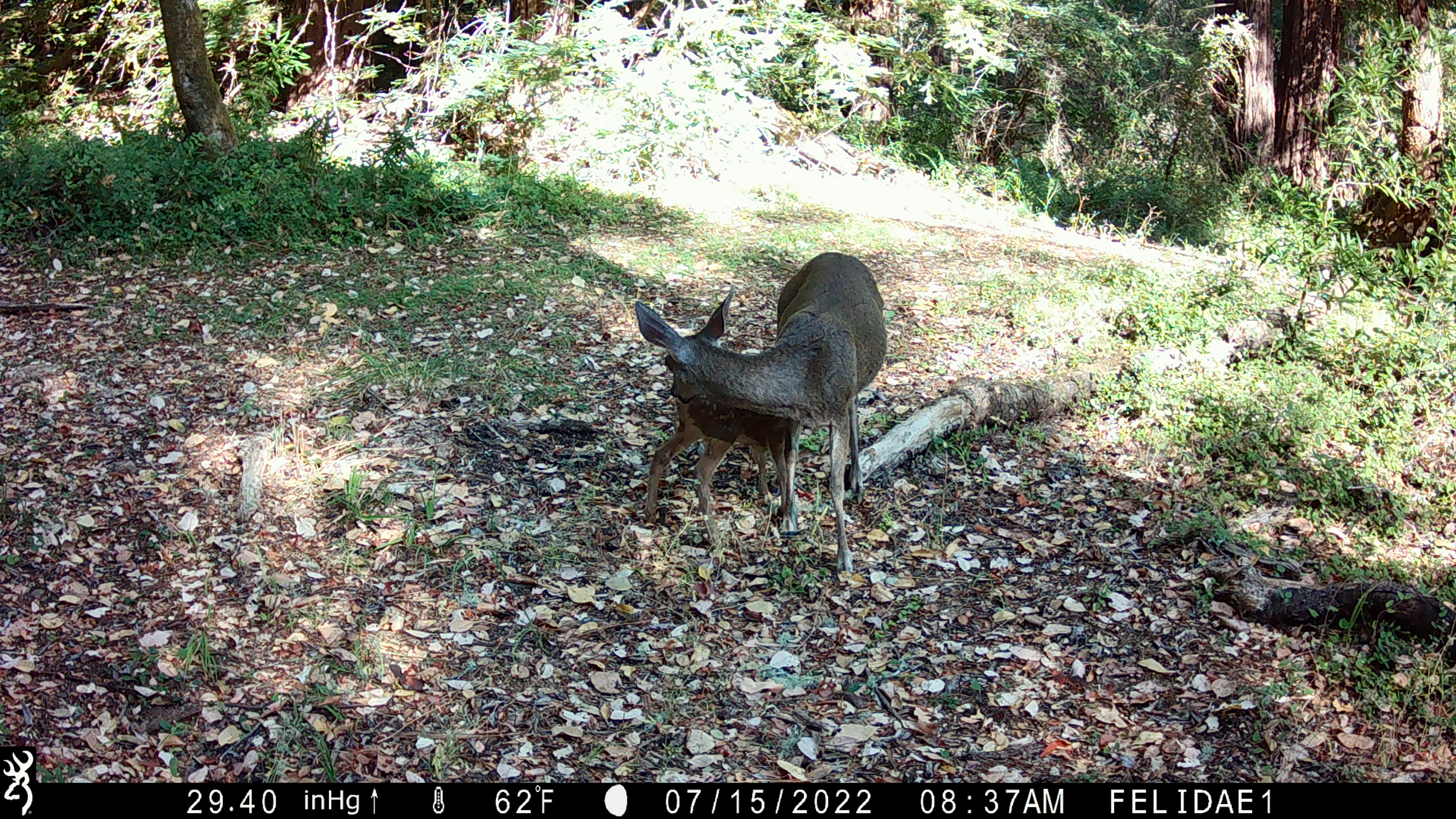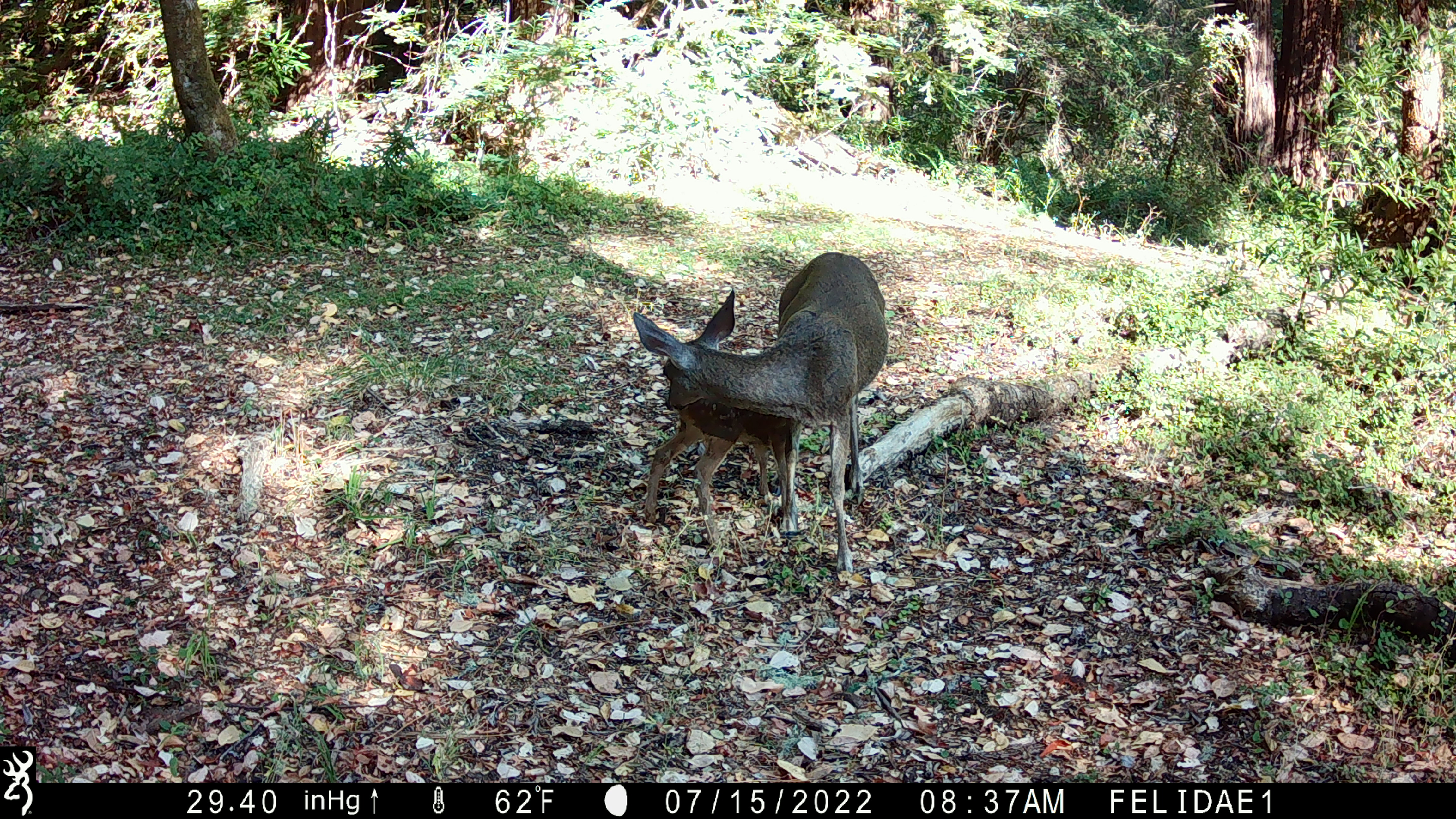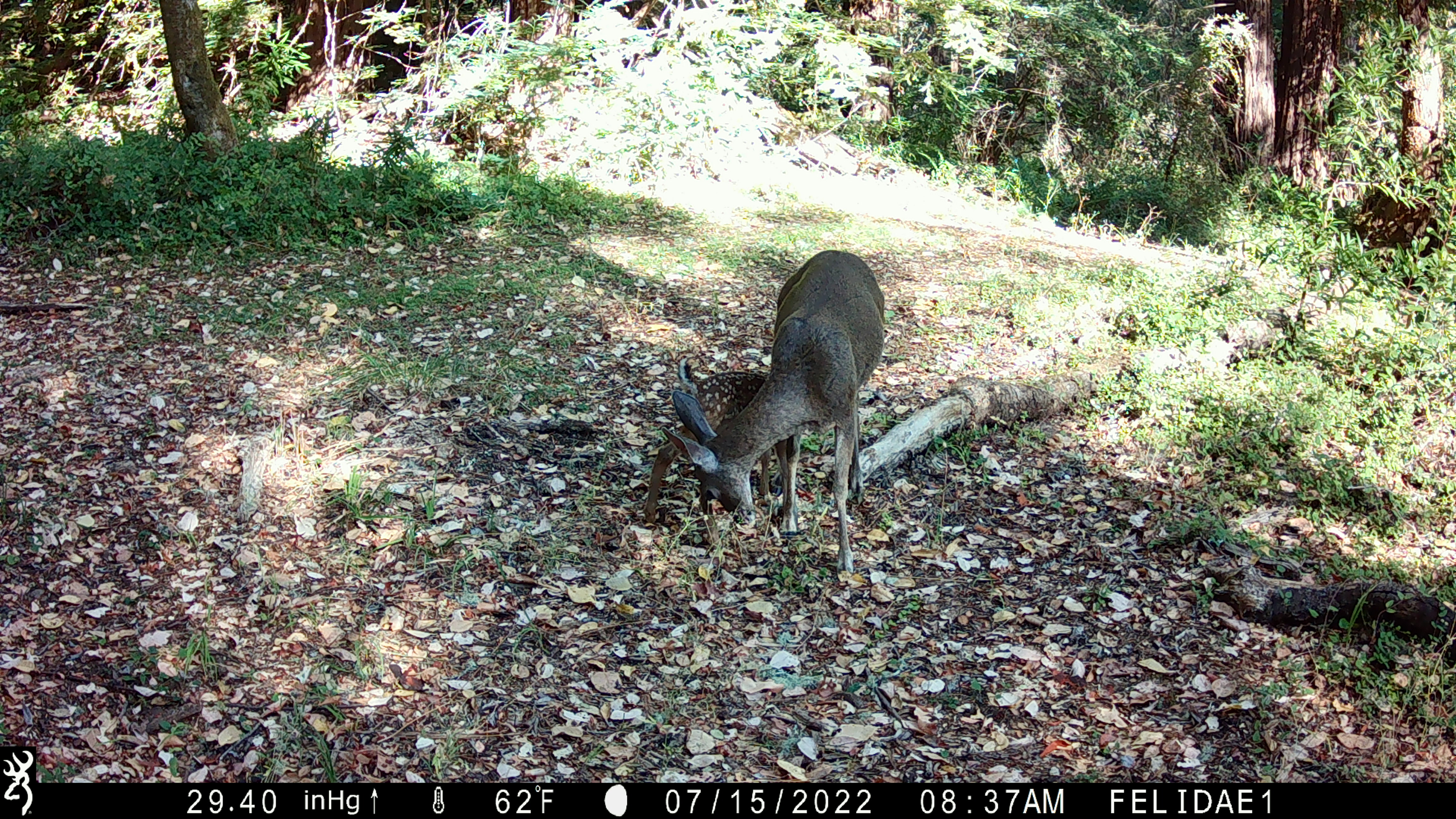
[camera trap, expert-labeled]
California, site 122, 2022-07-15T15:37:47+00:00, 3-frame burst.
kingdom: Animalia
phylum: Chordata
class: Mammalia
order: Artiodactyla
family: Cervidae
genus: Odocoileus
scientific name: Odocoileus hemionus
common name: mule deer